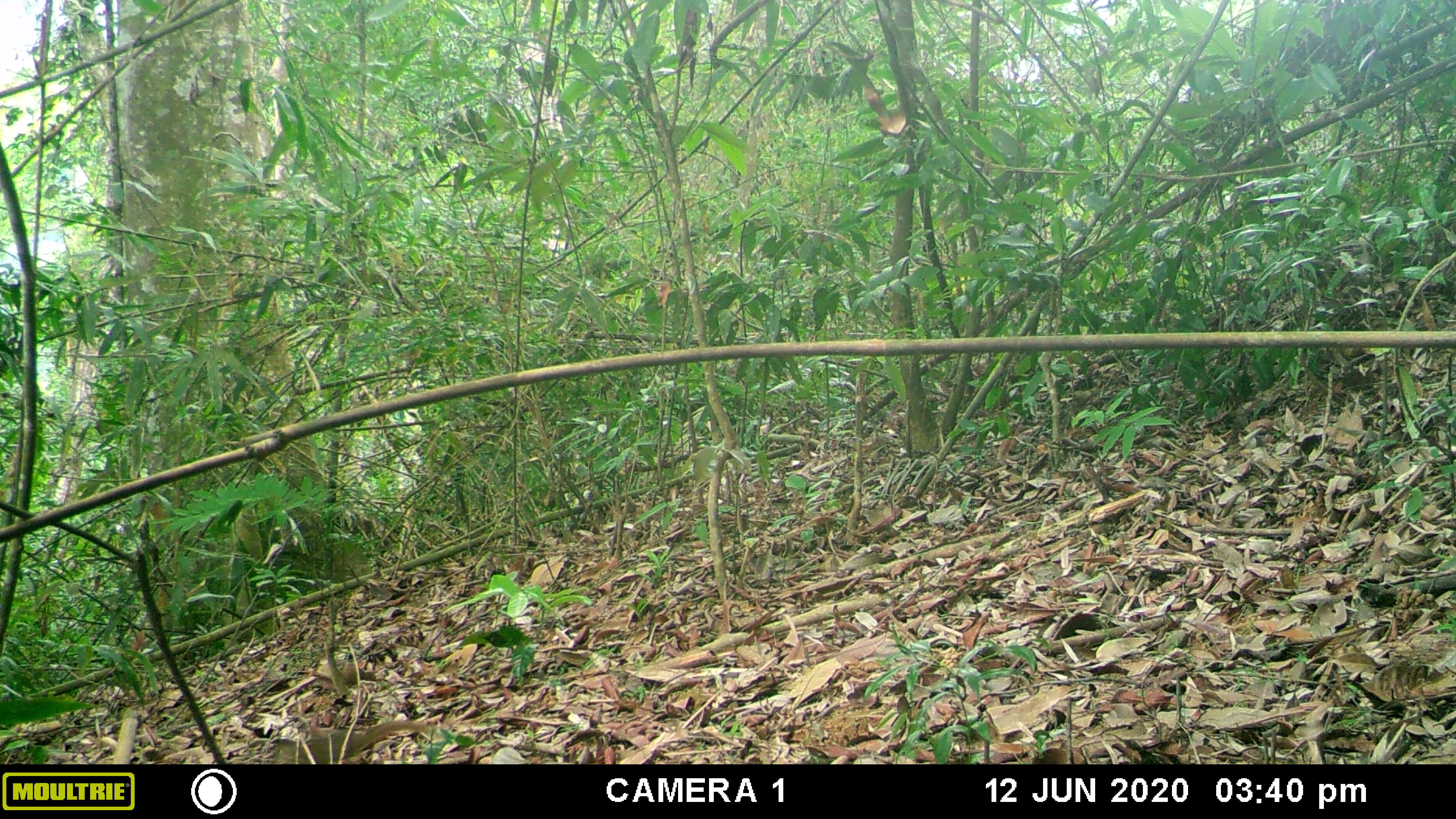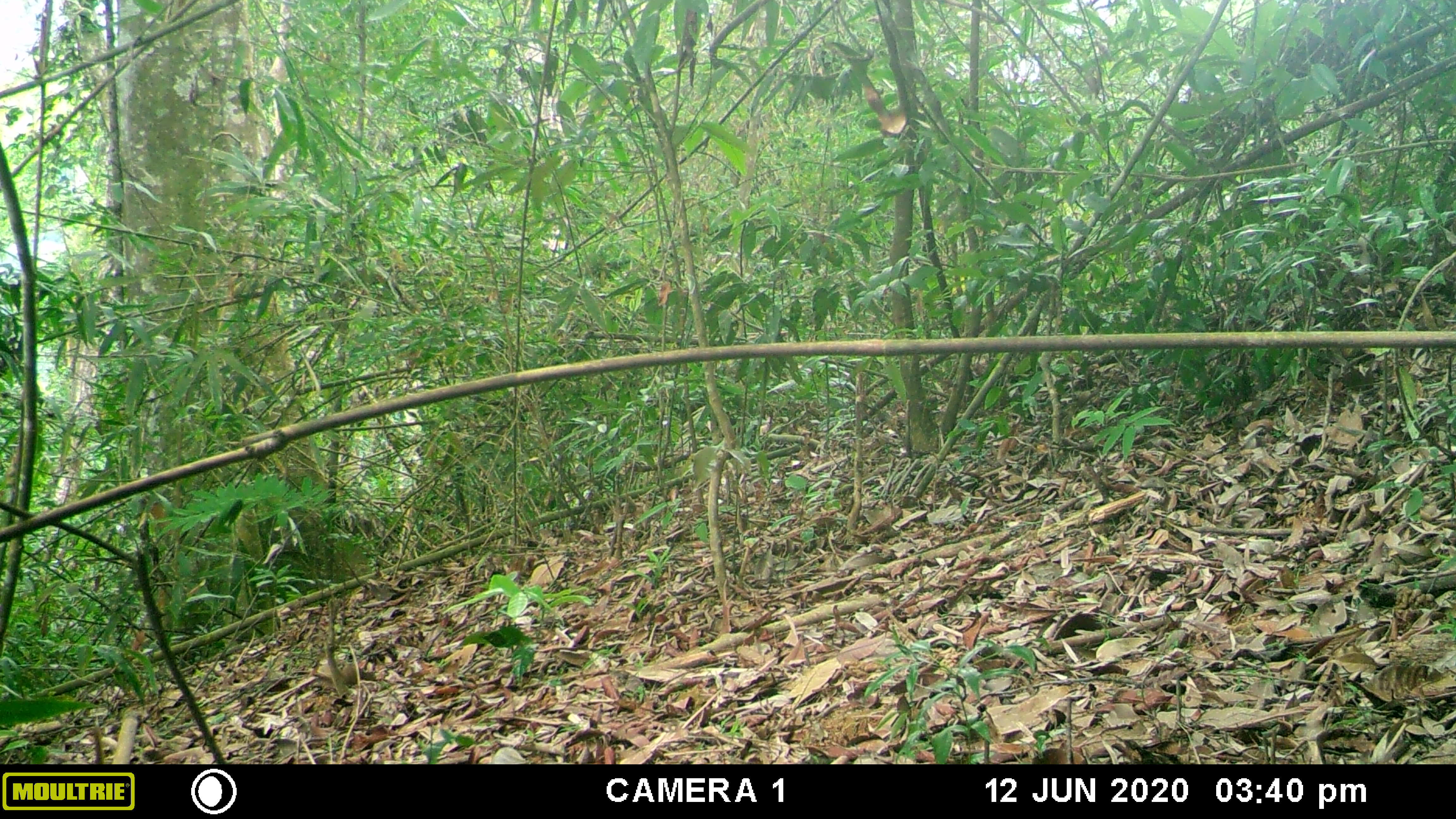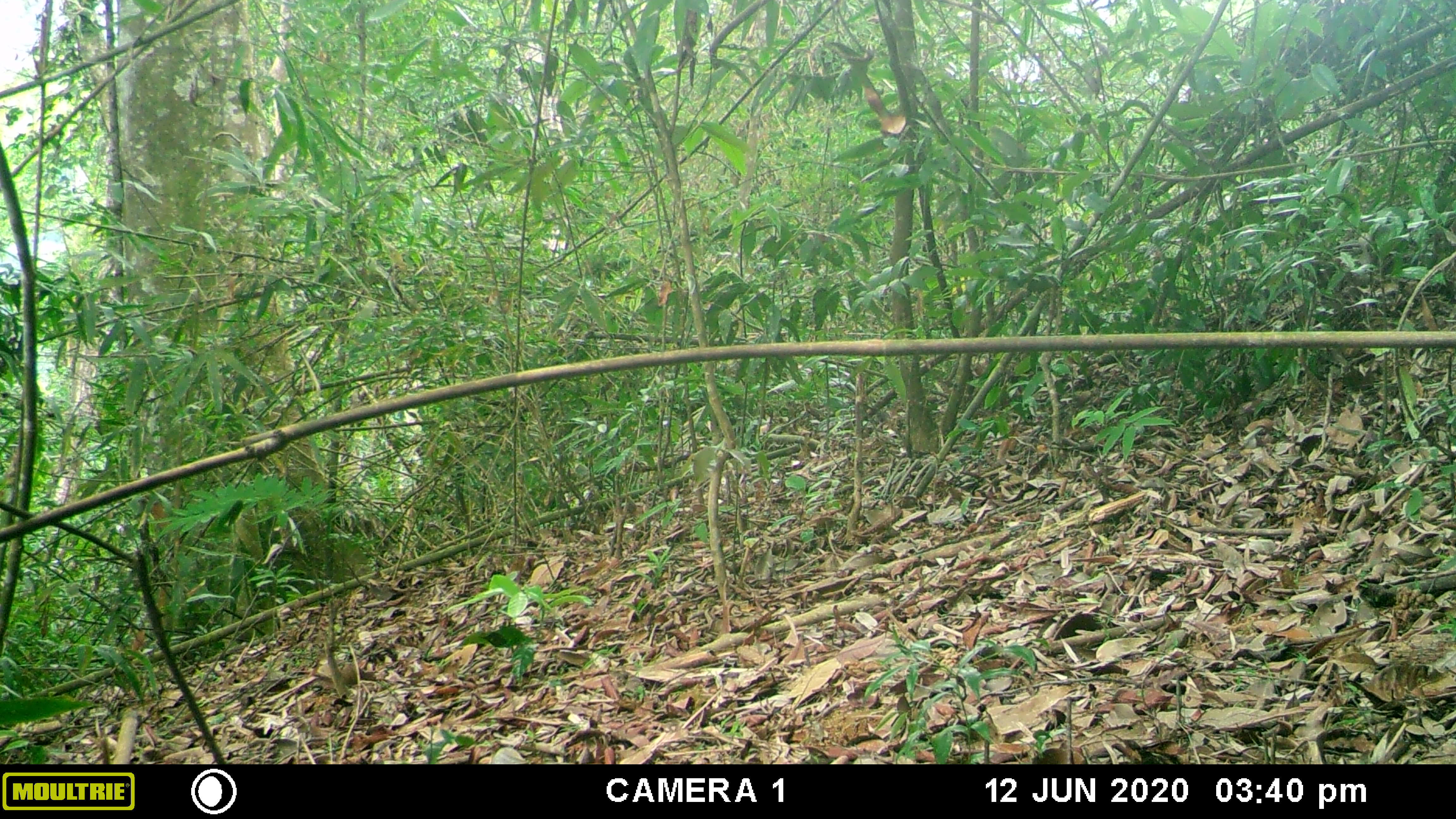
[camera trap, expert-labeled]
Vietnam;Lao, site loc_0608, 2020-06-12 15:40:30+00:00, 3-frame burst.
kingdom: Animalia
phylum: Chordata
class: Mammalia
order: Scandentia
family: Tupaiidae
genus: Tupaia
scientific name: Tupaia belangeri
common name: northern treeshrew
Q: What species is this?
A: Northern treeshrew (Tupaia belangeri).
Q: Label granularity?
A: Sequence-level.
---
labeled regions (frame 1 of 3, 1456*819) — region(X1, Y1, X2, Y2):
northern treeshrew: region(271, 719, 431, 764)